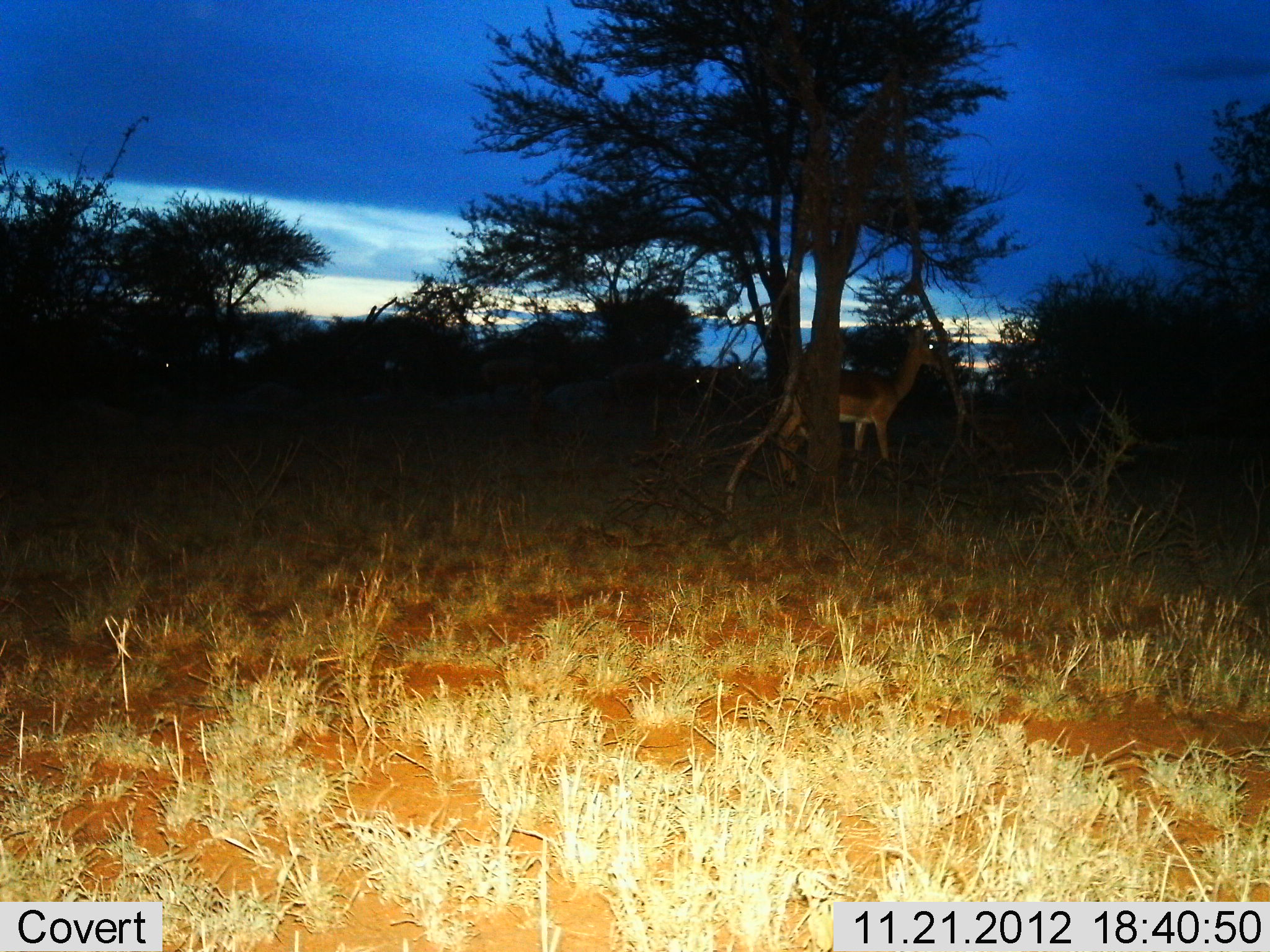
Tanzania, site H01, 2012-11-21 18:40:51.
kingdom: Animalia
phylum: Chordata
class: Mammalia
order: Artiodactyla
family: Bovidae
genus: Aepyceros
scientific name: Aepyceros melampus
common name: impala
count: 1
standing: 80%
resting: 0%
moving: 20%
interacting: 0%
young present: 0%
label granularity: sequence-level